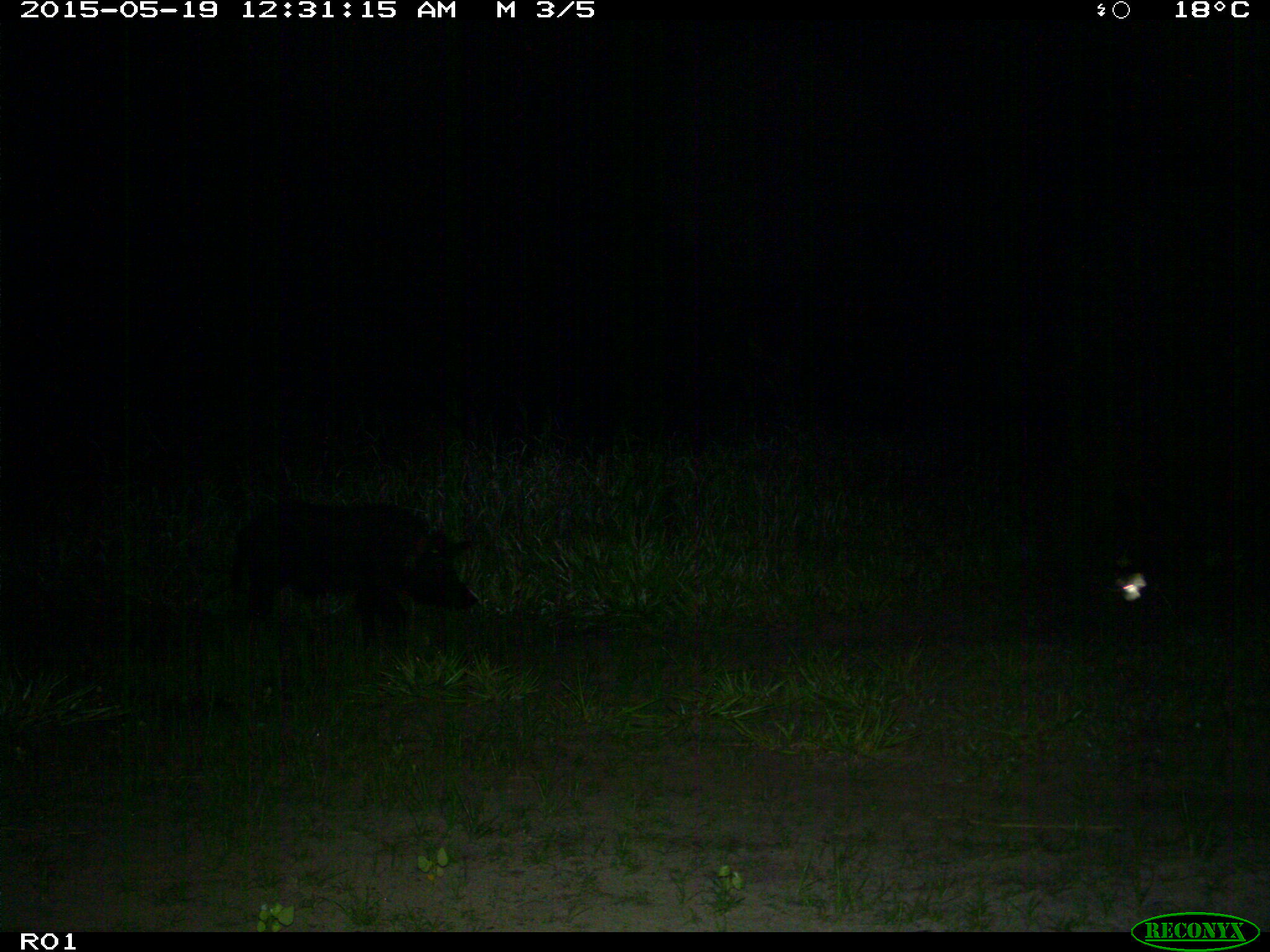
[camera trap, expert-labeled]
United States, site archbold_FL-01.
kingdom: Animalia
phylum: Chordata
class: Mammalia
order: Artiodactyla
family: Suidae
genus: Sus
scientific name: Sus scrofa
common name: wild boar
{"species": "Sus scrofa (wild boar)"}